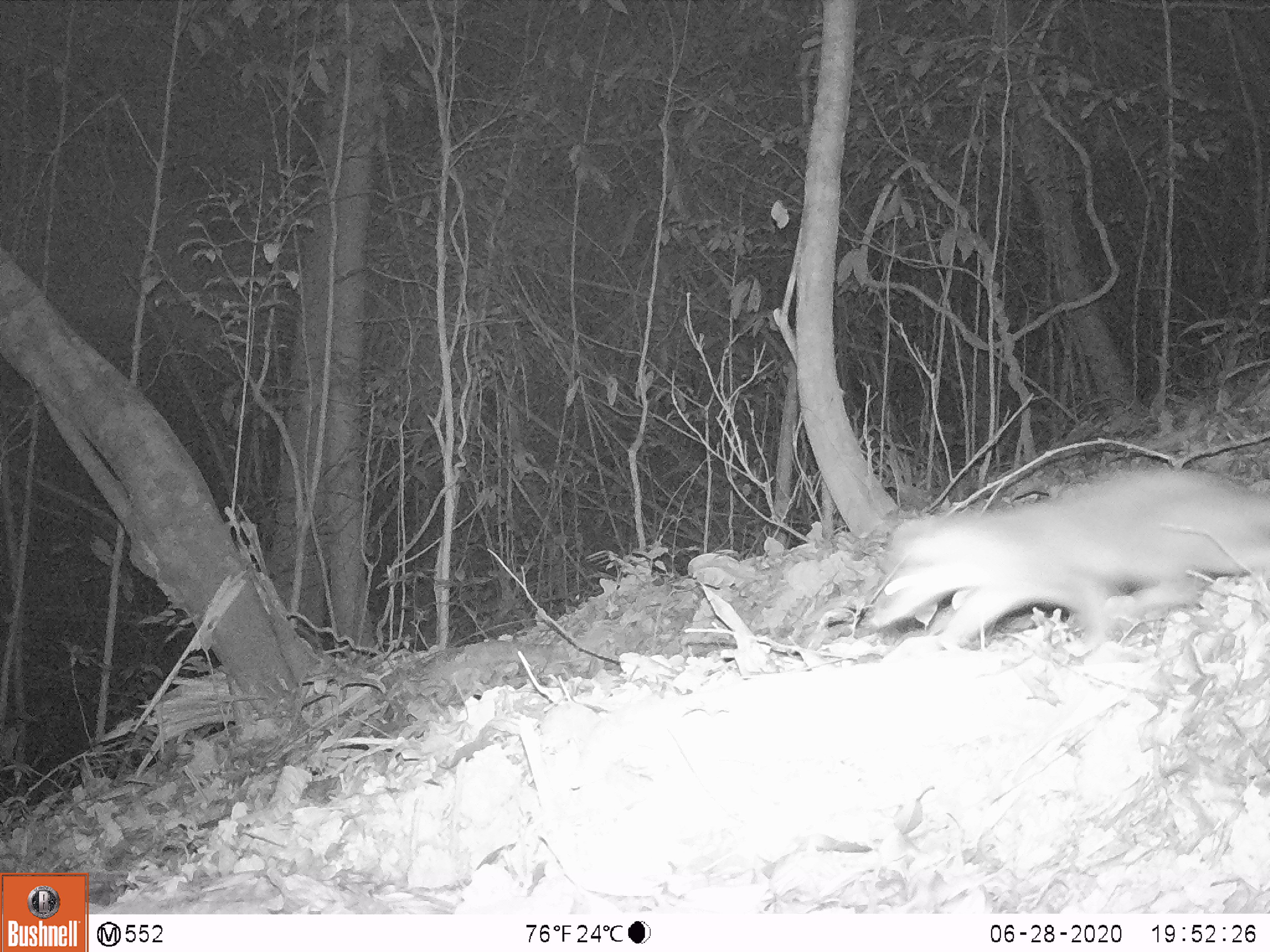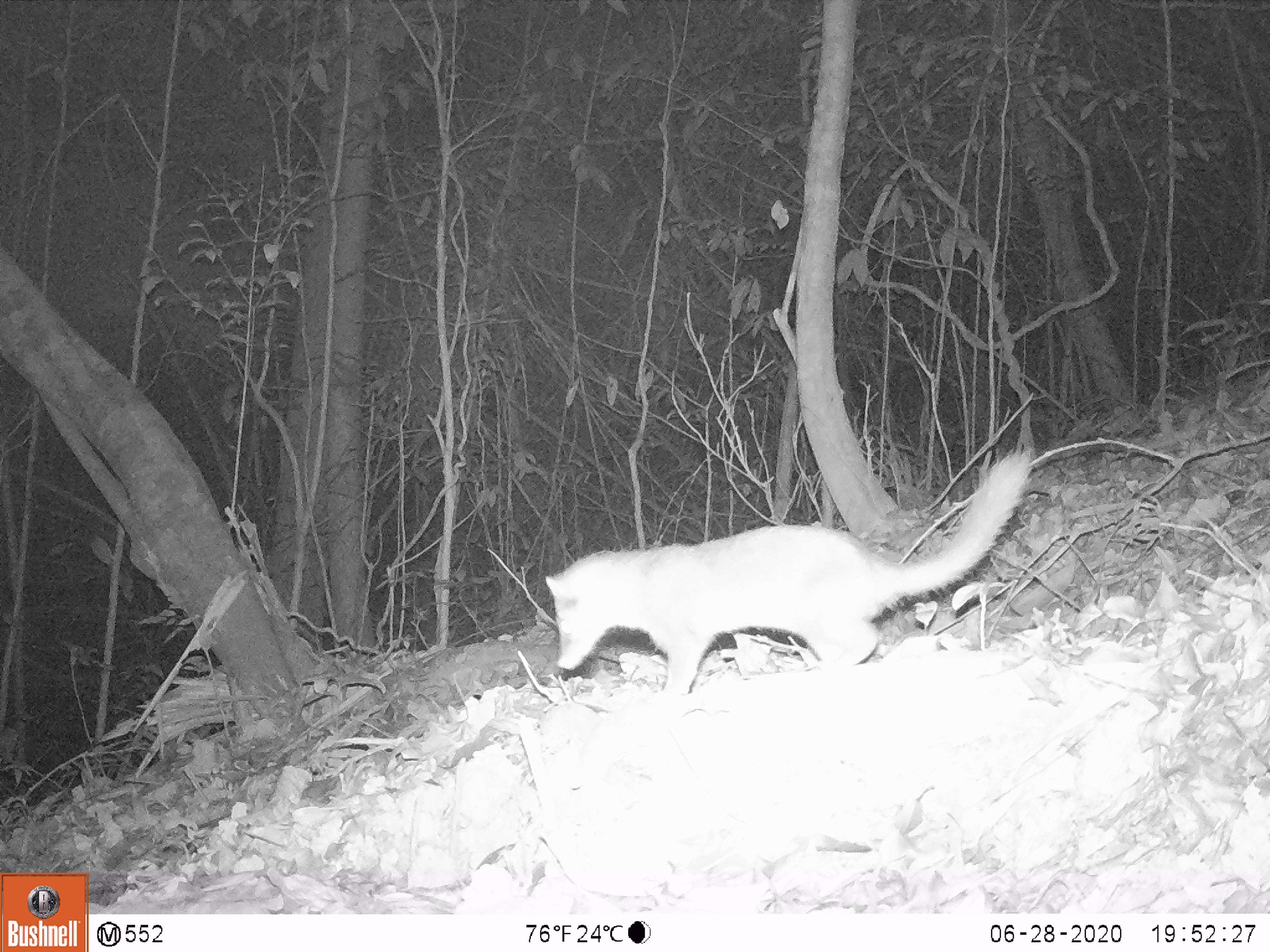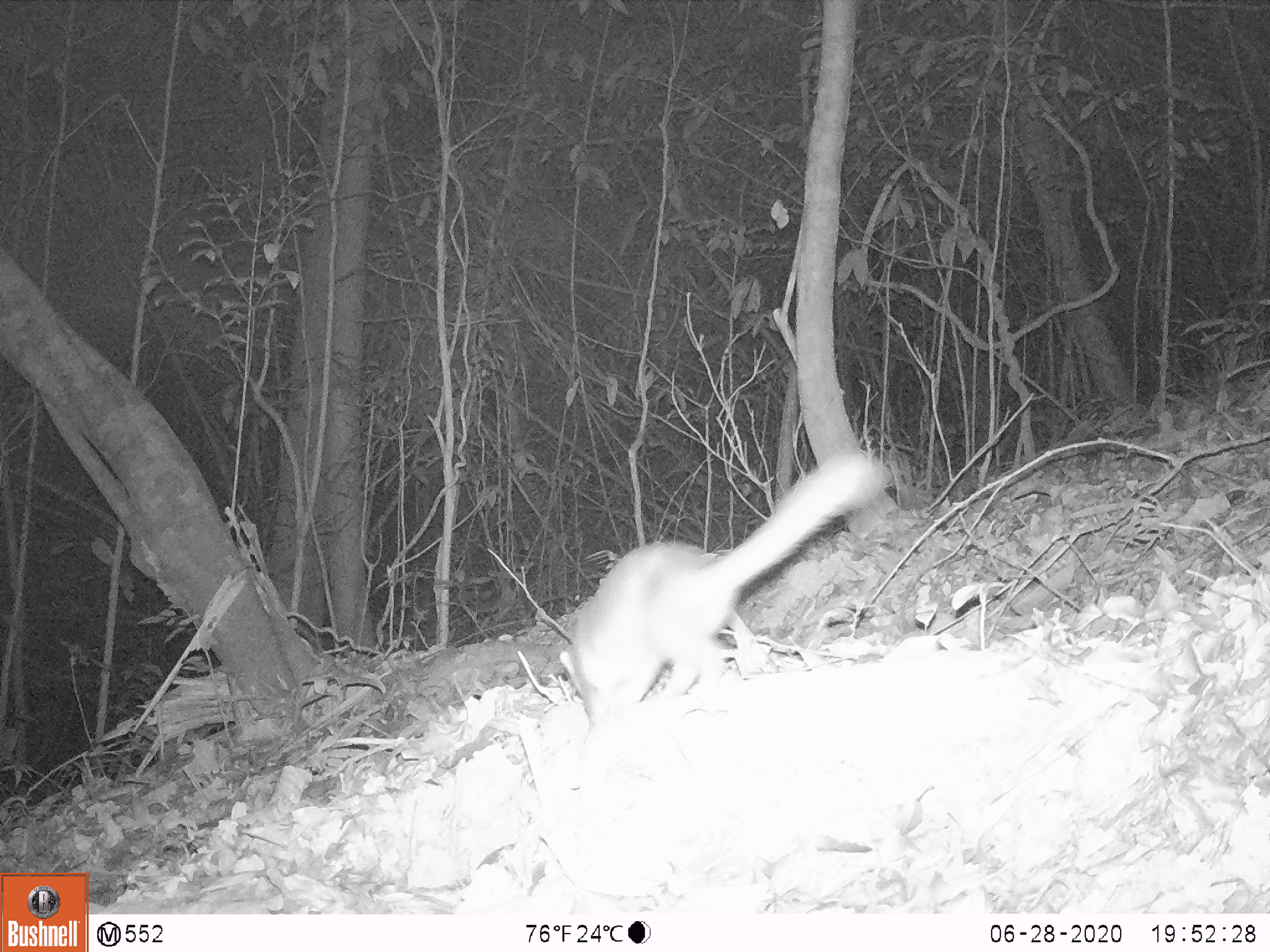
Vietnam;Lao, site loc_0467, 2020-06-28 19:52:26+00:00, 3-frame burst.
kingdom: Animalia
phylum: Chordata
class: Mammalia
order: Carnivora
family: Mustelidae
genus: Melogale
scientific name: Melogale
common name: ferret badger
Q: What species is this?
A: Ferret badger (Melogale).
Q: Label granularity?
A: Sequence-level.